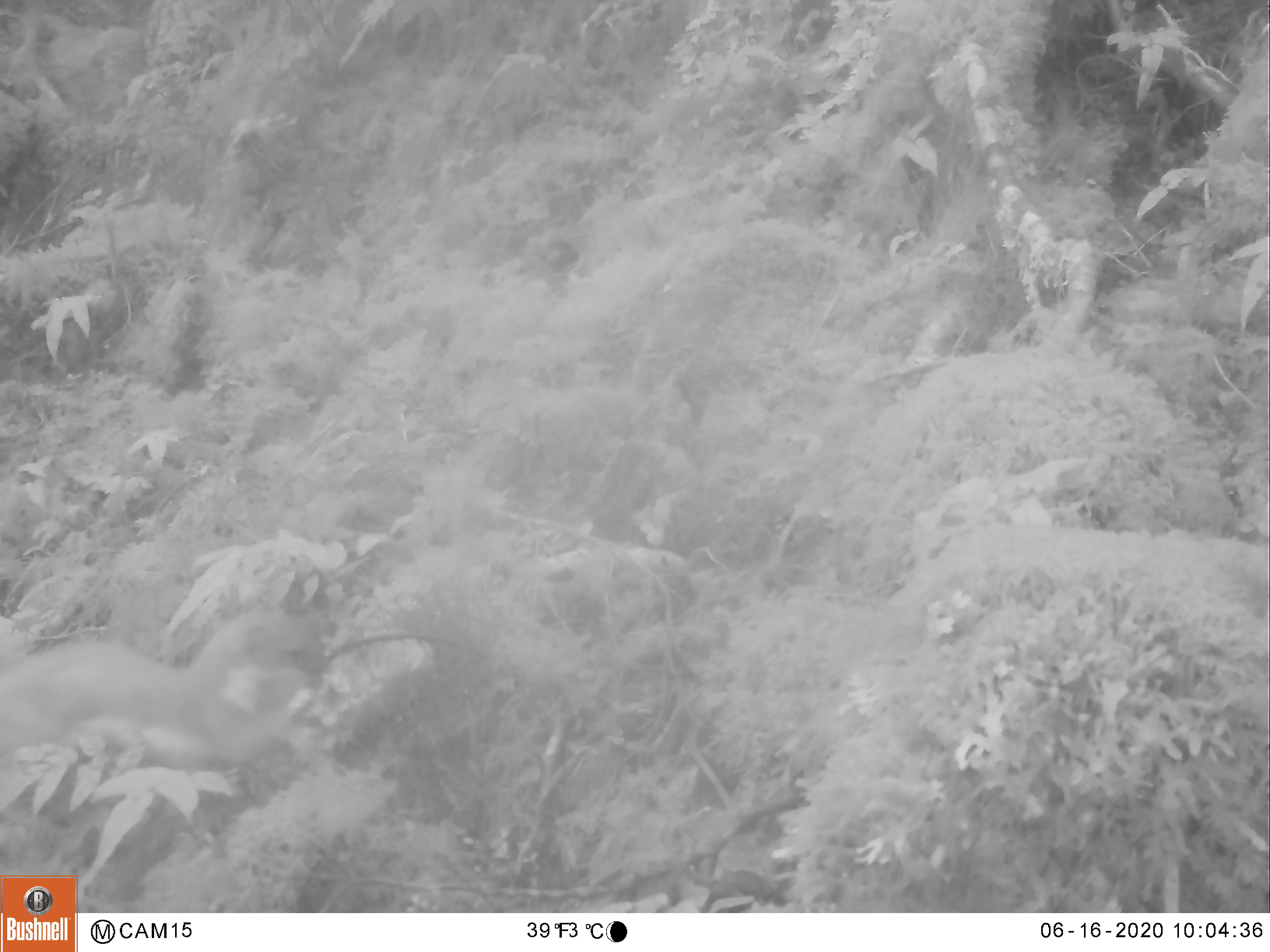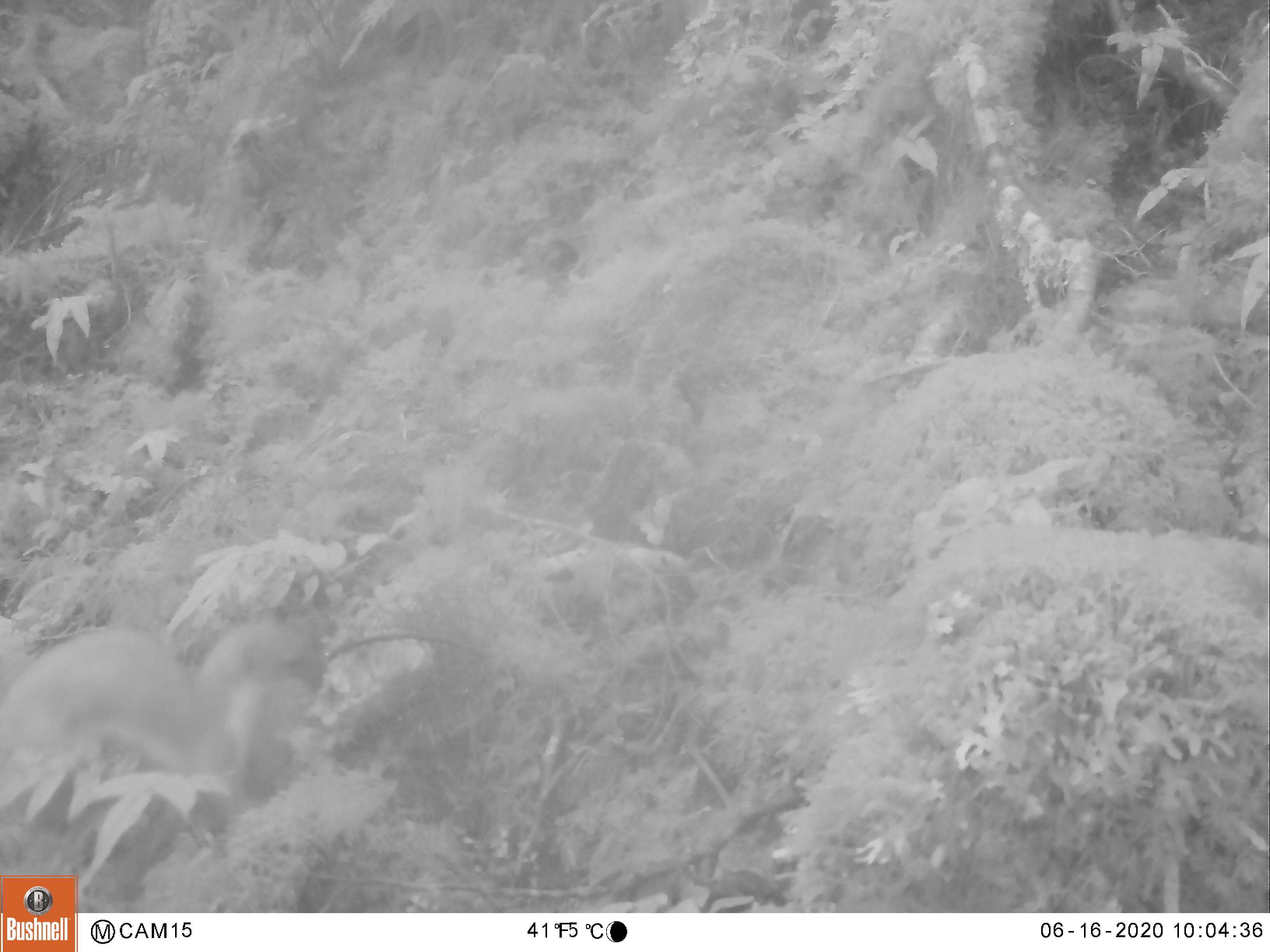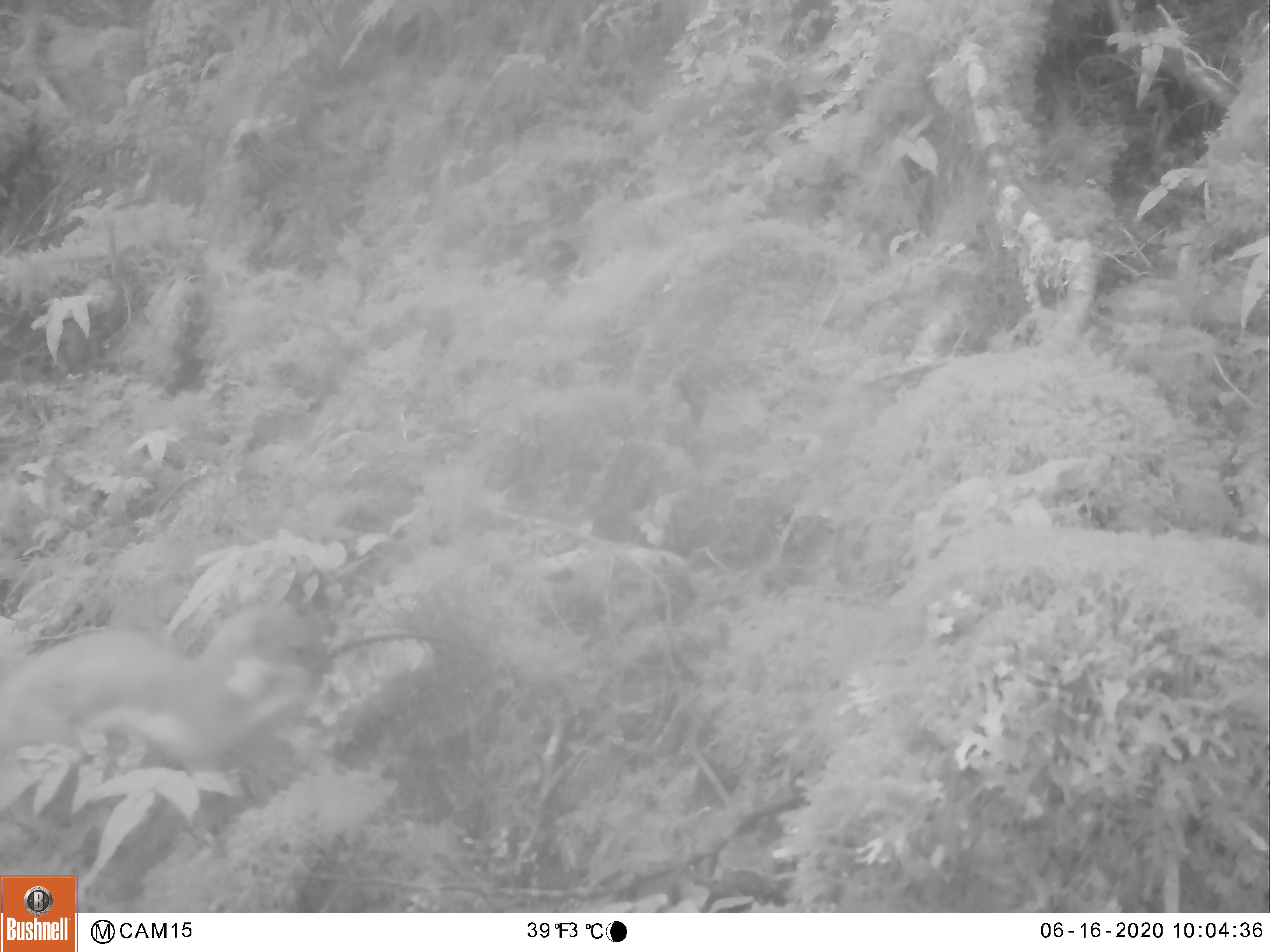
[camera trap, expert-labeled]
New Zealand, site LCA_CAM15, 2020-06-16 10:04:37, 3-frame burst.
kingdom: Animalia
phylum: Chordata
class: Mammalia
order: Carnivora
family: Mustelidae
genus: Mustela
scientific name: Mustela erminea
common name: stoat